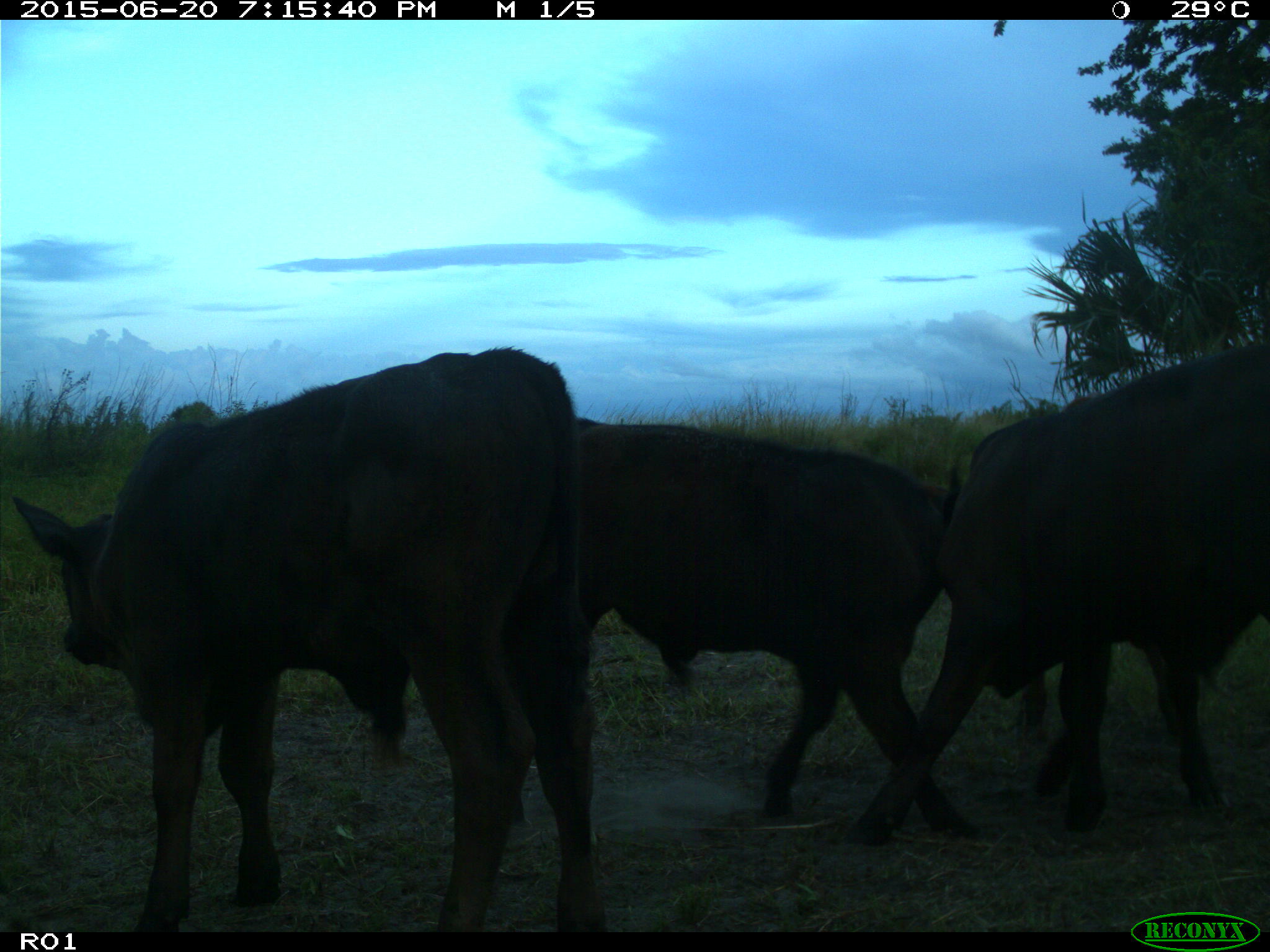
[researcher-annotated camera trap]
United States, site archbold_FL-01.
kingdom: Animalia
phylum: Chordata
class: Mammalia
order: Artiodactyla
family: Bovidae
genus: Bos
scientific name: Bos taurus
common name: domestic cow